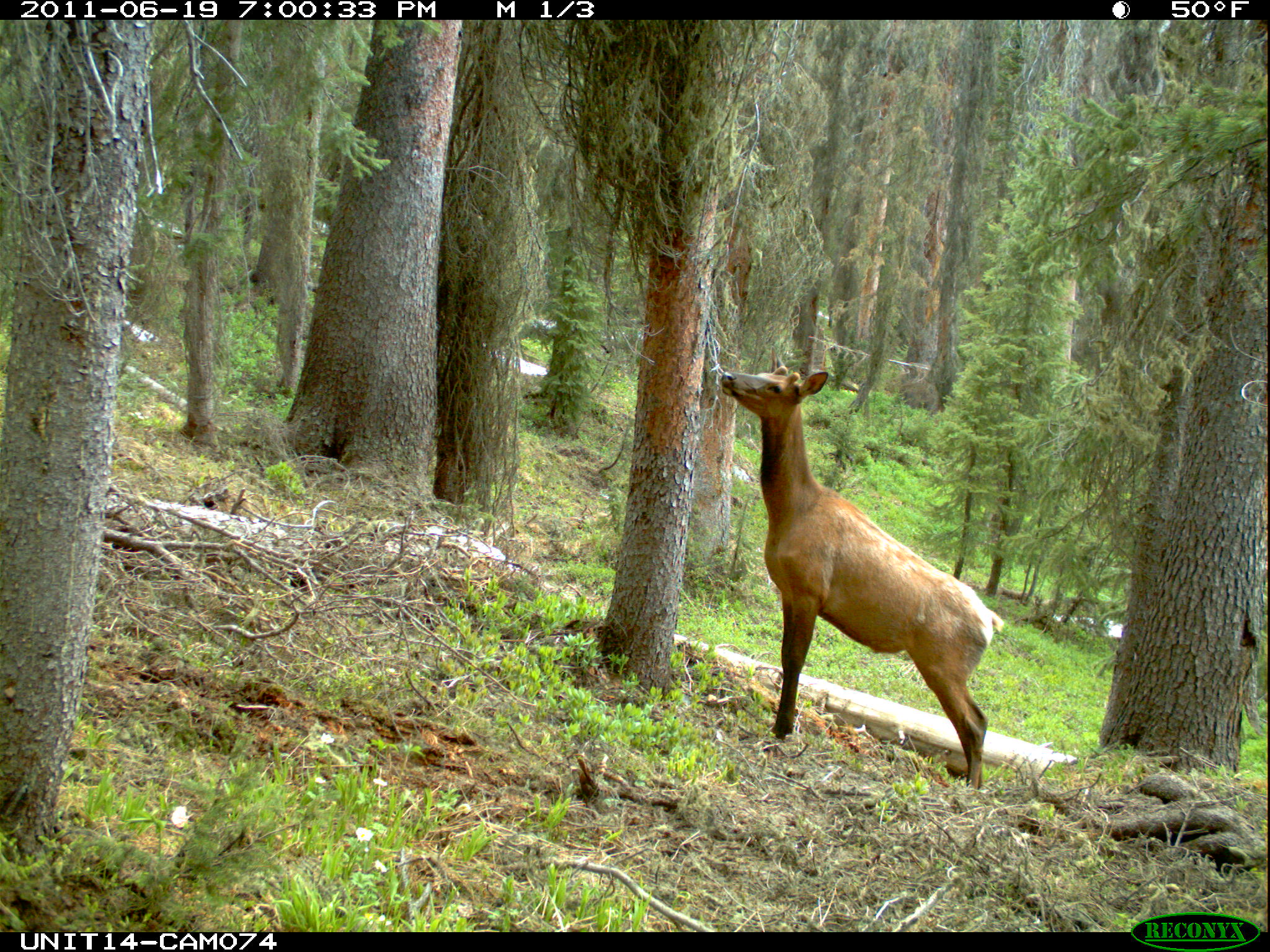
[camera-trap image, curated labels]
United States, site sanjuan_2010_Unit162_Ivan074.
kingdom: Animalia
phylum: Chordata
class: Mammalia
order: Artiodactyla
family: Cervidae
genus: Cervus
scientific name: Cervus elaphus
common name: red deer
Cervus elaphus (red deer).